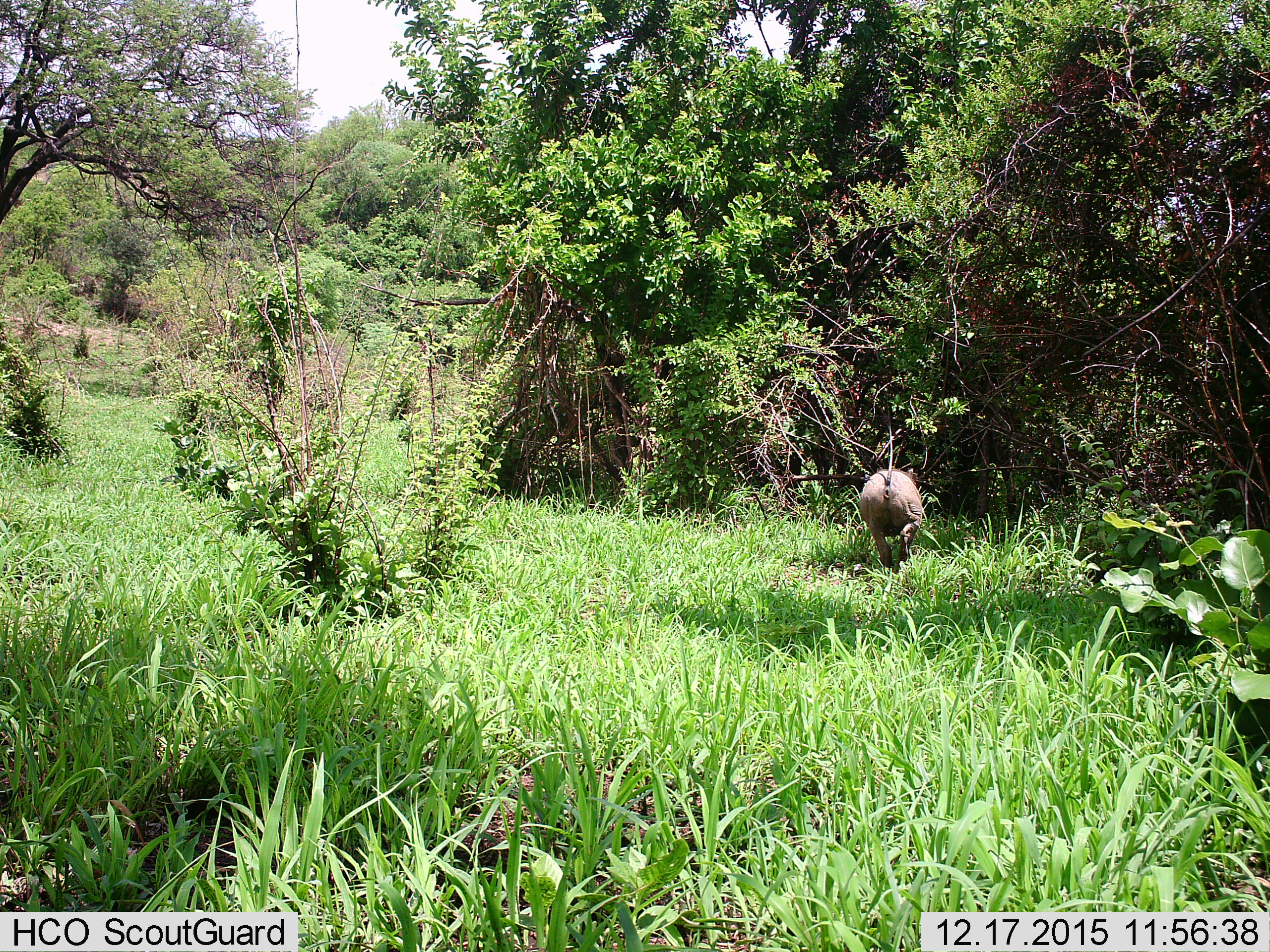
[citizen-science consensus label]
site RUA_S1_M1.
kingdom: Animalia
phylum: Chordata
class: Mammalia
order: Artiodactyla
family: Suidae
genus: Phacochoerus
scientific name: Phacochoerus africanus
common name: warthog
Warthog (Phacochoerus africanus), count 1. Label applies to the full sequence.